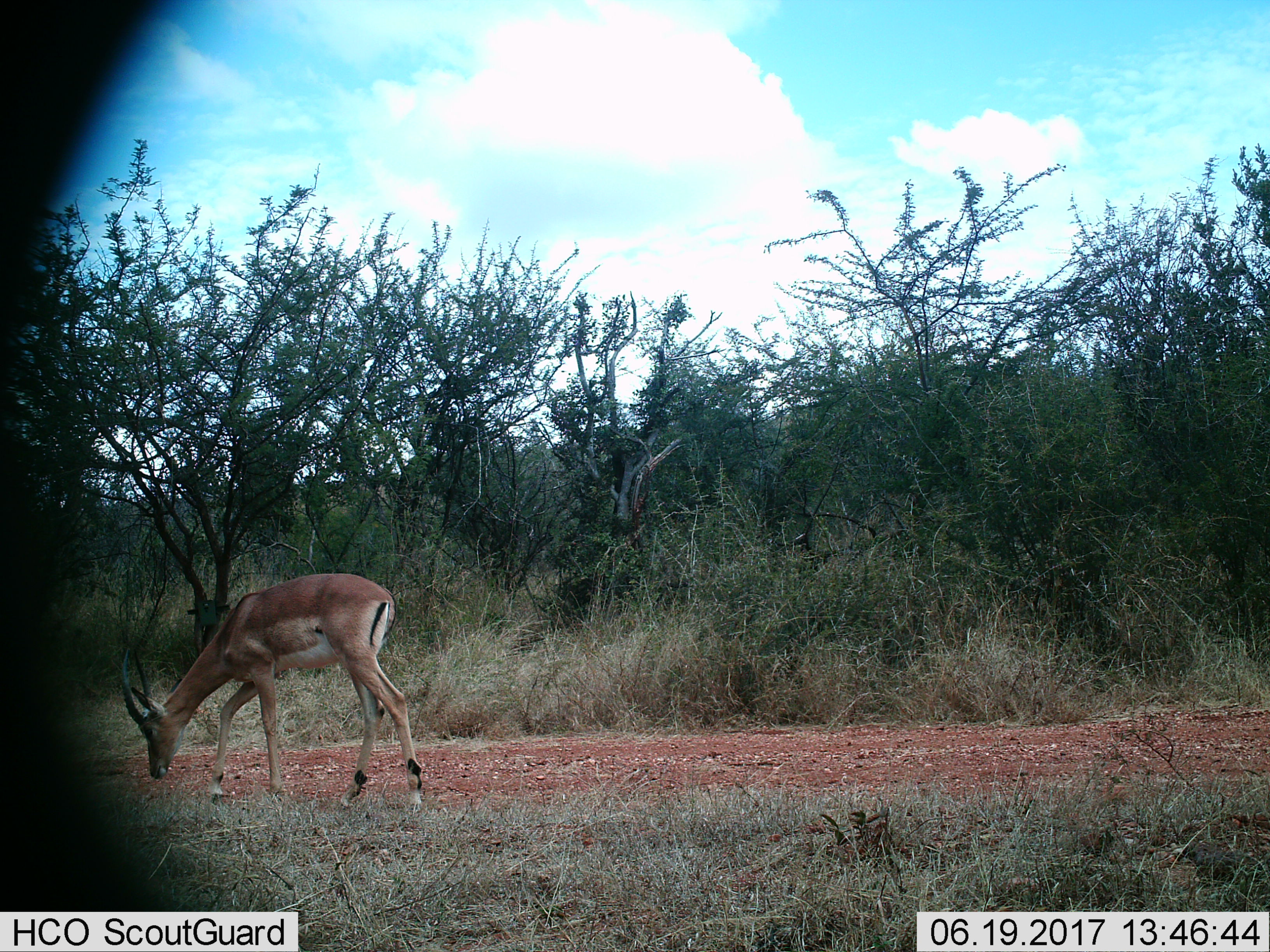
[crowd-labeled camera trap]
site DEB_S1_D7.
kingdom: Animalia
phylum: Chordata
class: Mammalia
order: Artiodactyla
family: Bovidae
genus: Aepyceros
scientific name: Aepyceros melampus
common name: impala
Impala (Aepyceros melampus), count 1. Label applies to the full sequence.